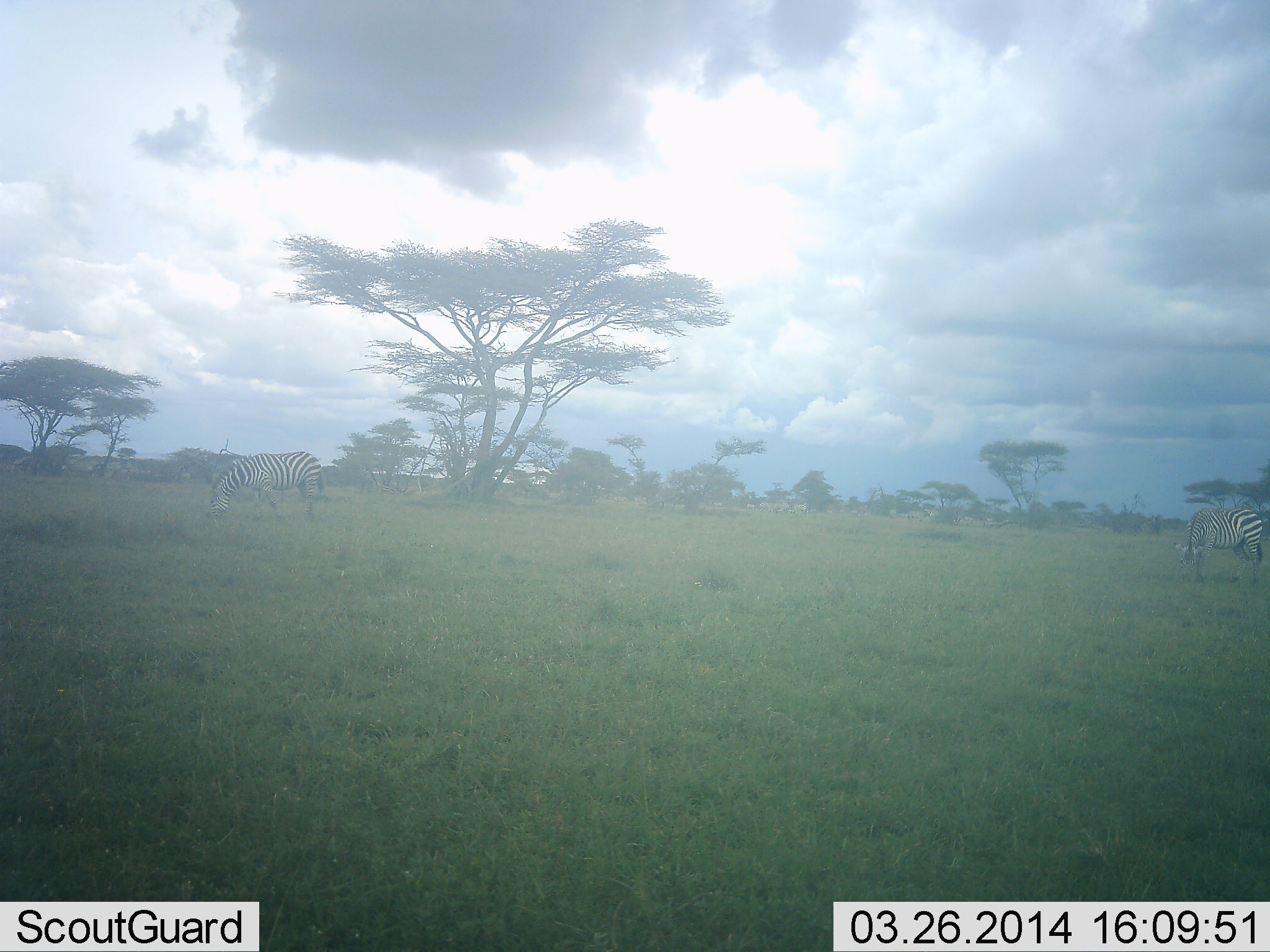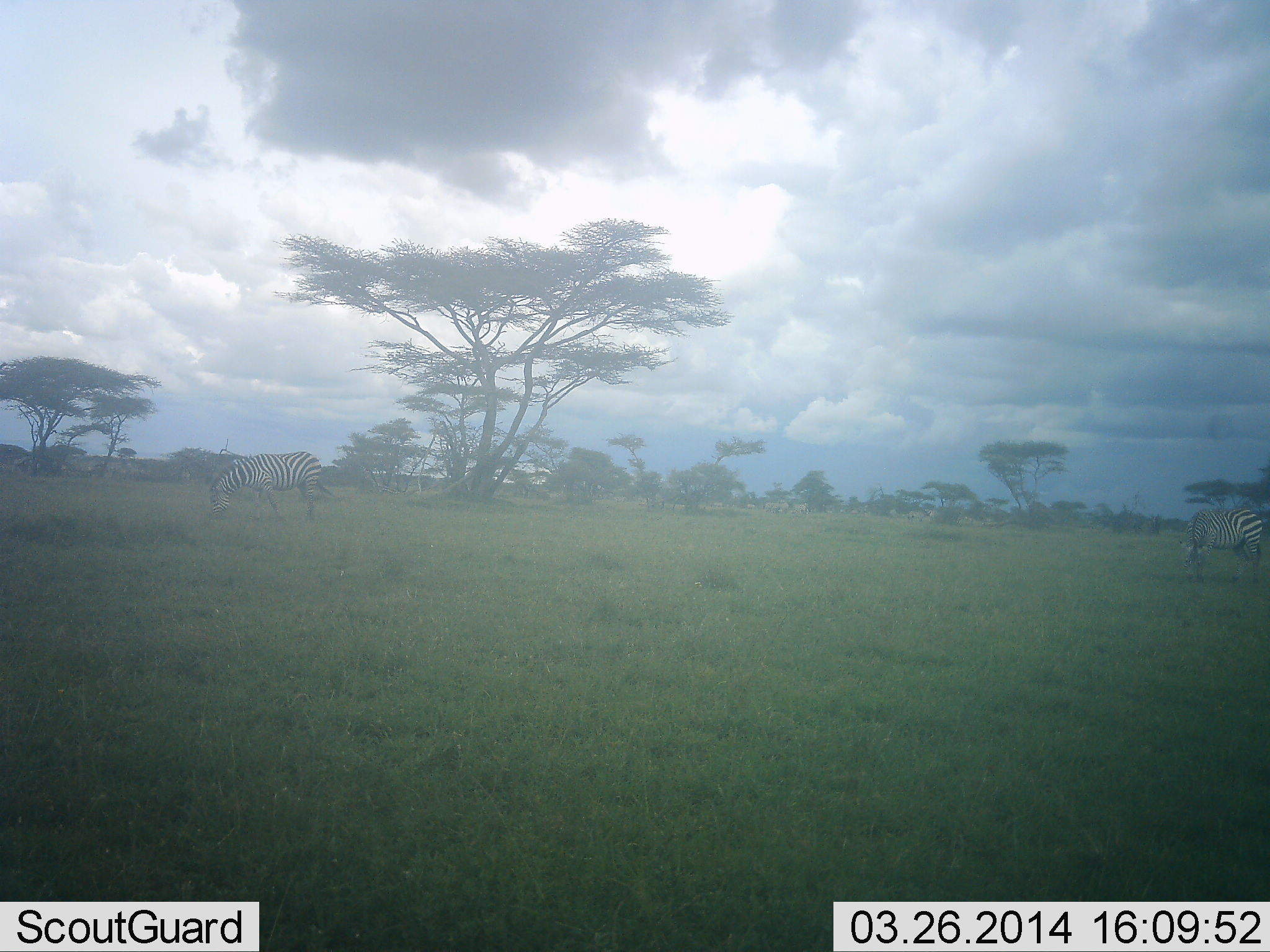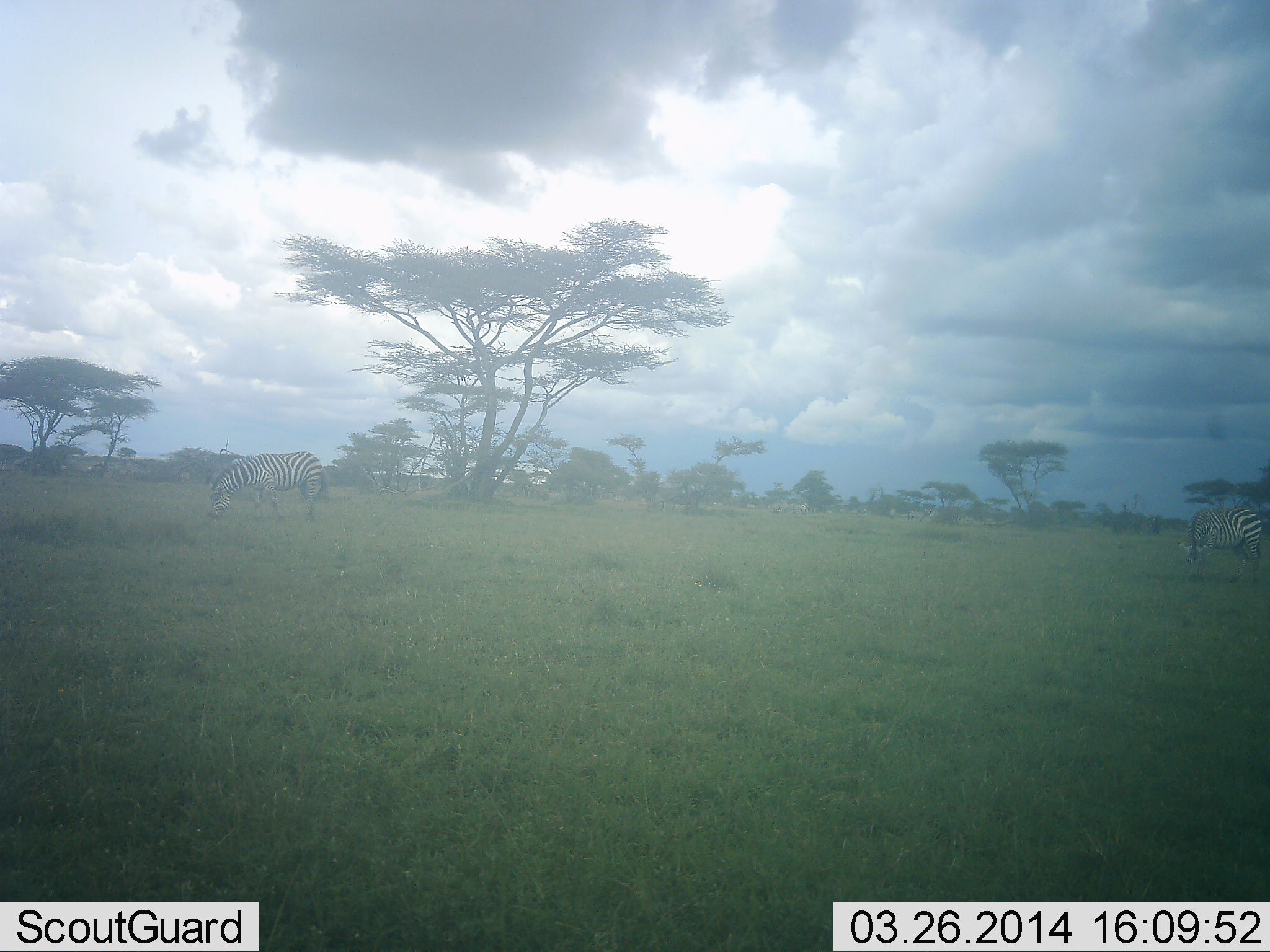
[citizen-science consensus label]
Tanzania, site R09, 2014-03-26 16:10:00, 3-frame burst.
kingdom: Animalia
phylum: Chordata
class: Mammalia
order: Perissodactyla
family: Equidae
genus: Equus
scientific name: Equus quagga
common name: plains zebra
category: zebra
Zebra (plains zebra) (Equus quagga), count 2. Behavior (volunteer vote fractions): standing 20%, resting 0%, moving 10%, interacting 0%. Young present (vote fraction): 0%. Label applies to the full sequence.